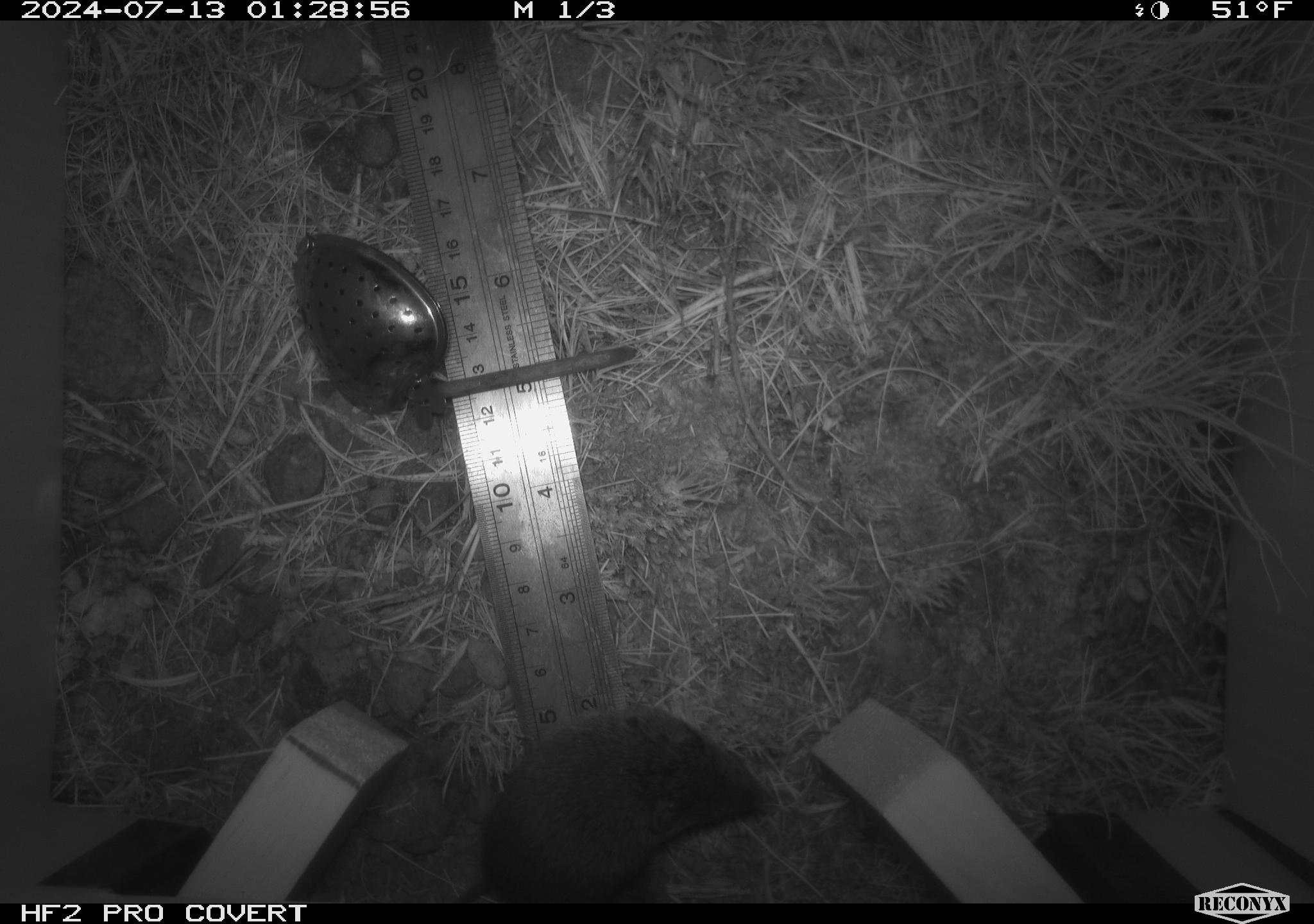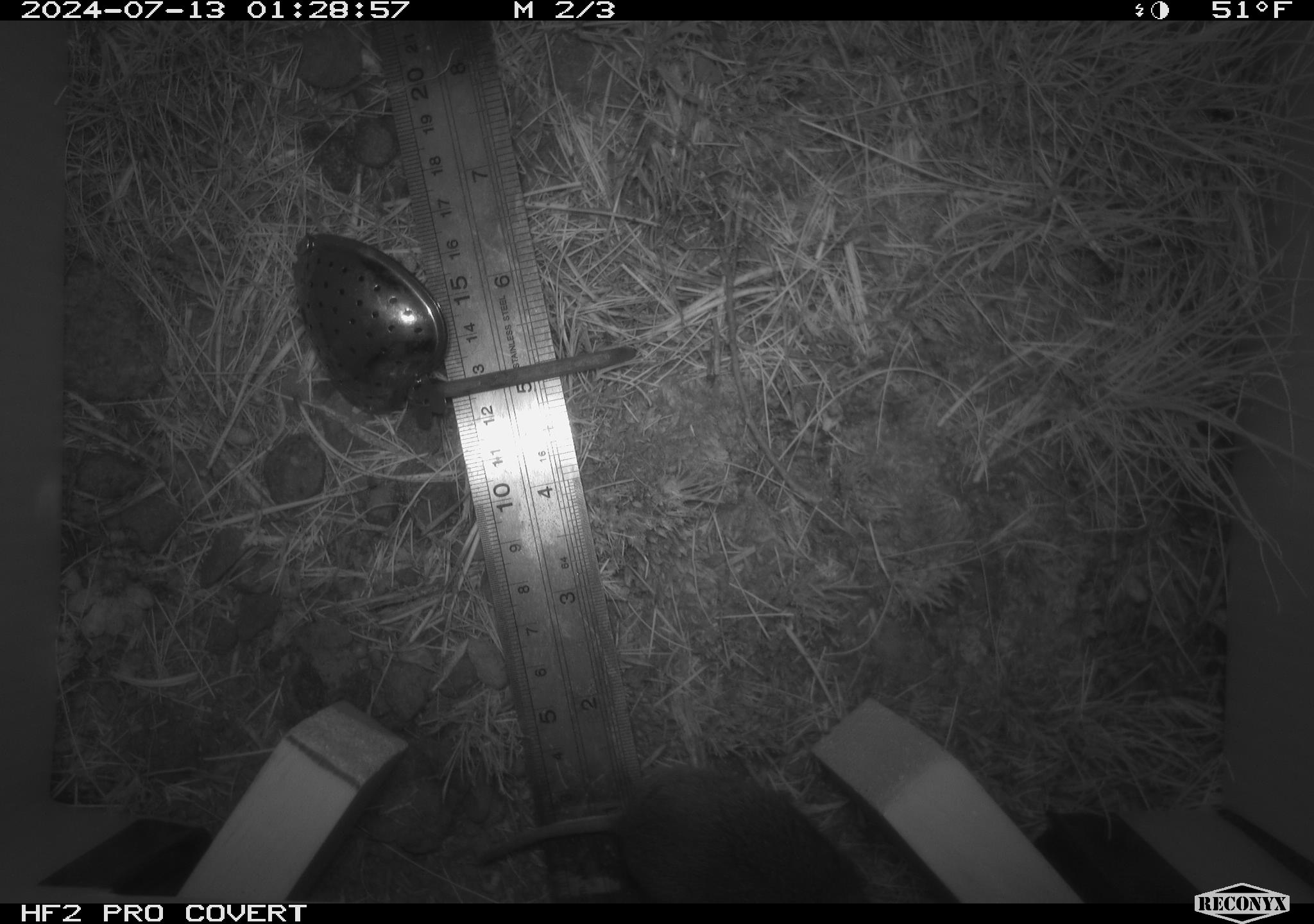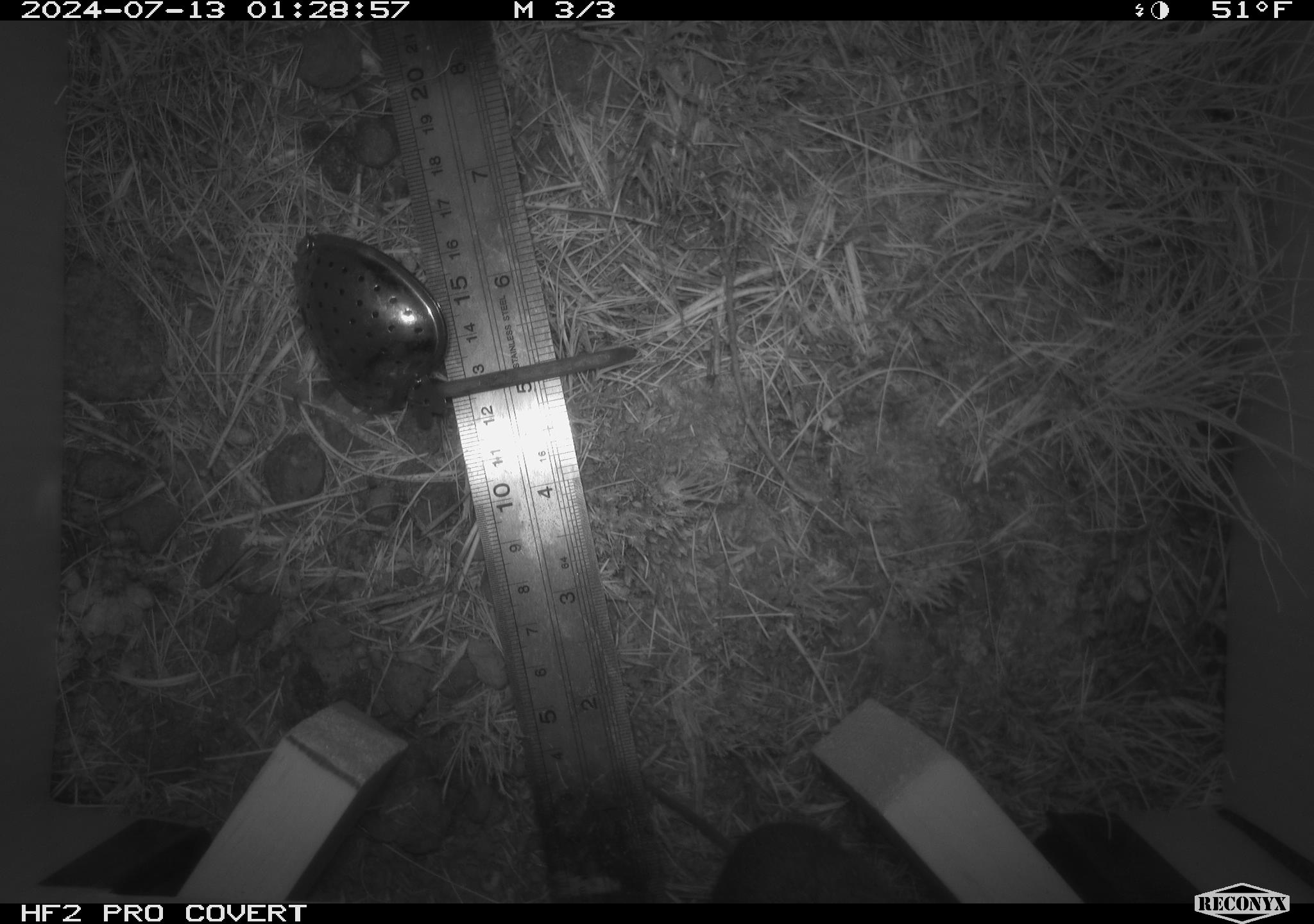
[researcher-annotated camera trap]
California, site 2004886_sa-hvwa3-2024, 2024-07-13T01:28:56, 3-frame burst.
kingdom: Animalia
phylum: Chordata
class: Mammalia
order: Rodentia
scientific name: Rodentia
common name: mouse species